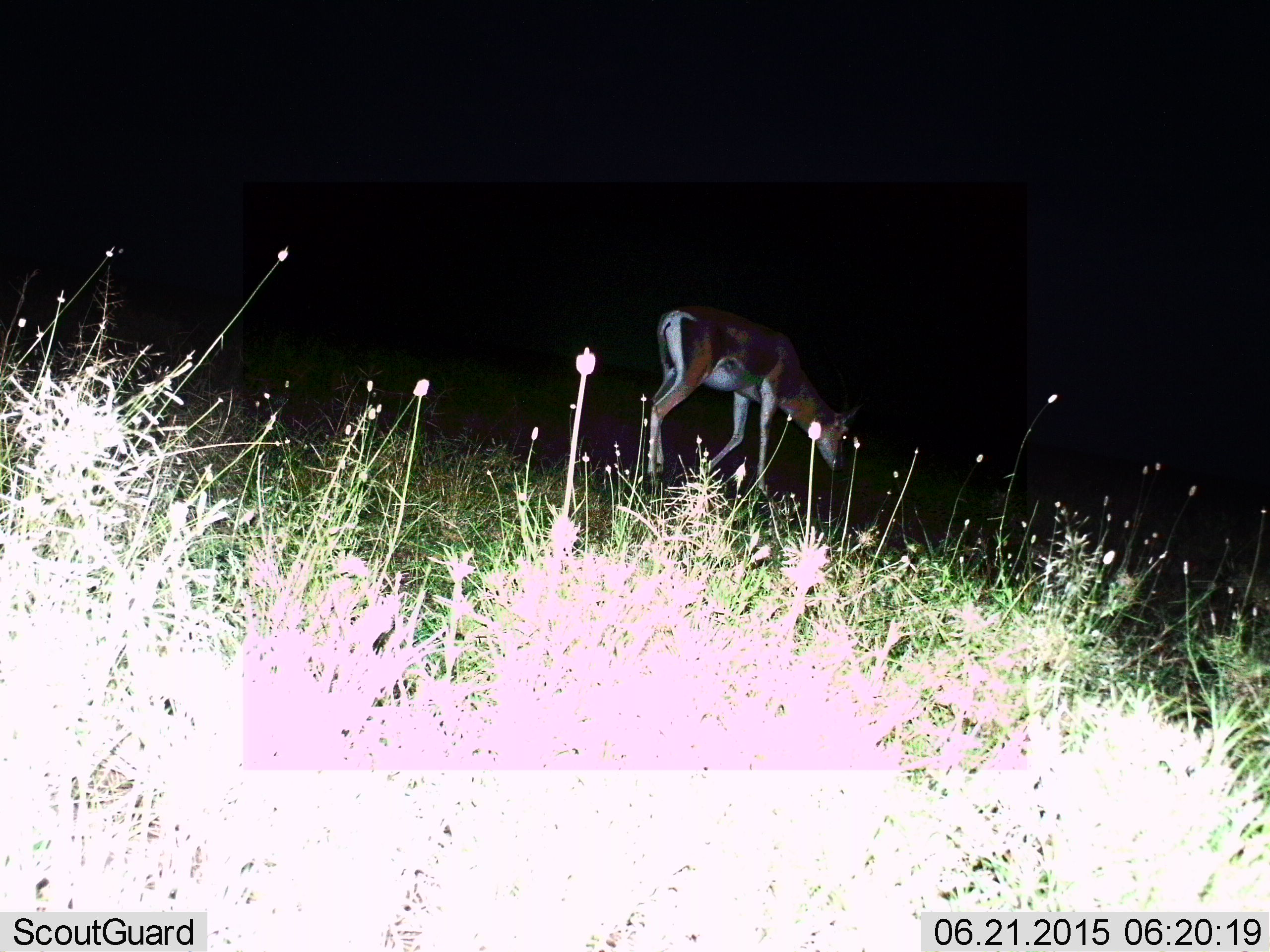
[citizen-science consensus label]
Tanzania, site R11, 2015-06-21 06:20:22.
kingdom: Animalia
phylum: Chordata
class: Mammalia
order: Artiodactyla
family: Bovidae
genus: Nanger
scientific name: Nanger granti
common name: grant's gazelle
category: gazellegrants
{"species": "gazellegrants (grant's gazelle) (Nanger granti)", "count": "1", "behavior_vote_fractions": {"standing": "10%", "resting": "0%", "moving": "50%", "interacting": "0%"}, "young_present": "0%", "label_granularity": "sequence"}